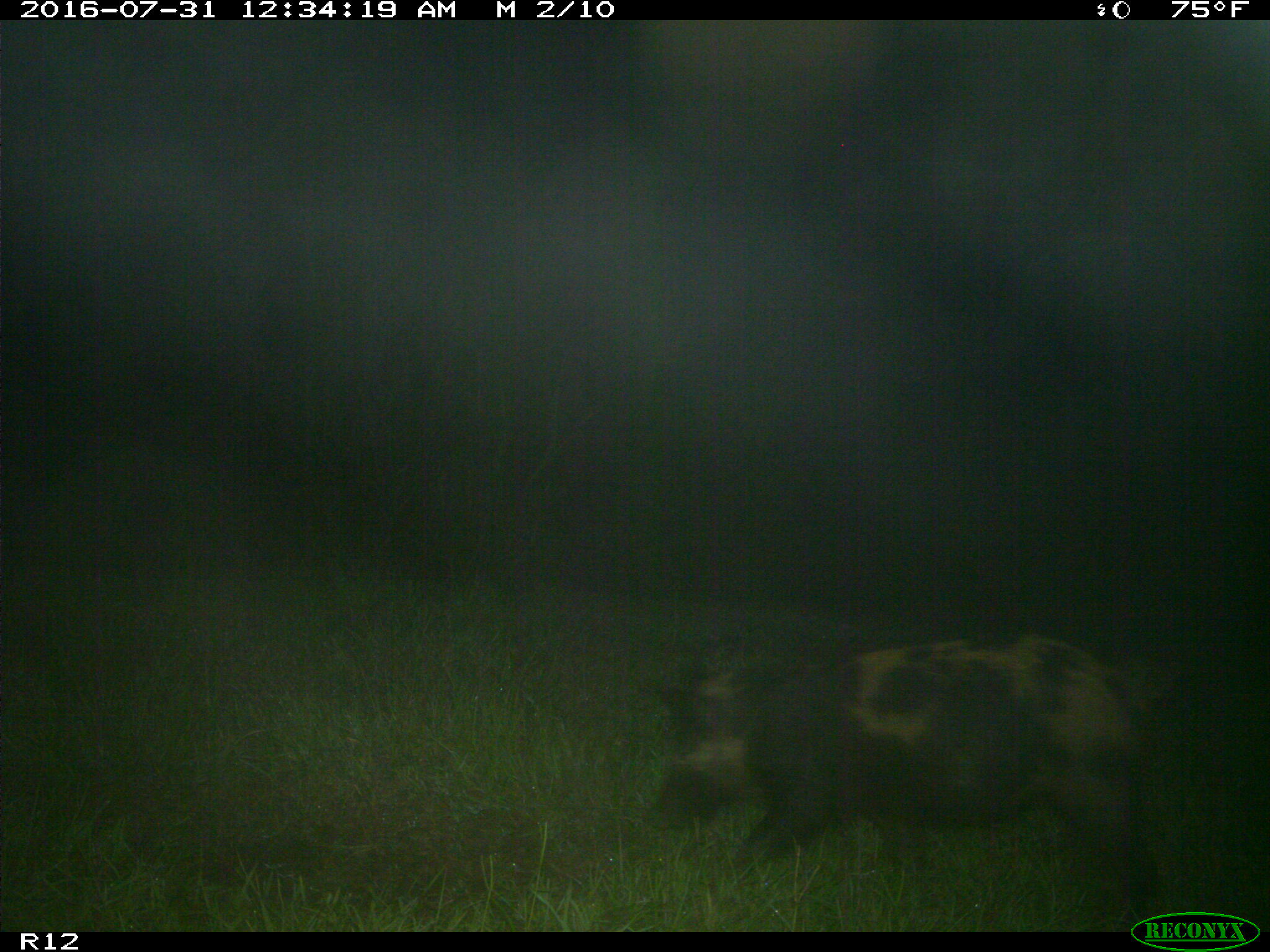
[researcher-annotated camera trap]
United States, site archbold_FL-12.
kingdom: Animalia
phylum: Chordata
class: Mammalia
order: Artiodactyla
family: Suidae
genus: Sus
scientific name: Sus scrofa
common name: wild boar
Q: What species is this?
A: Sus scrofa (wild boar).